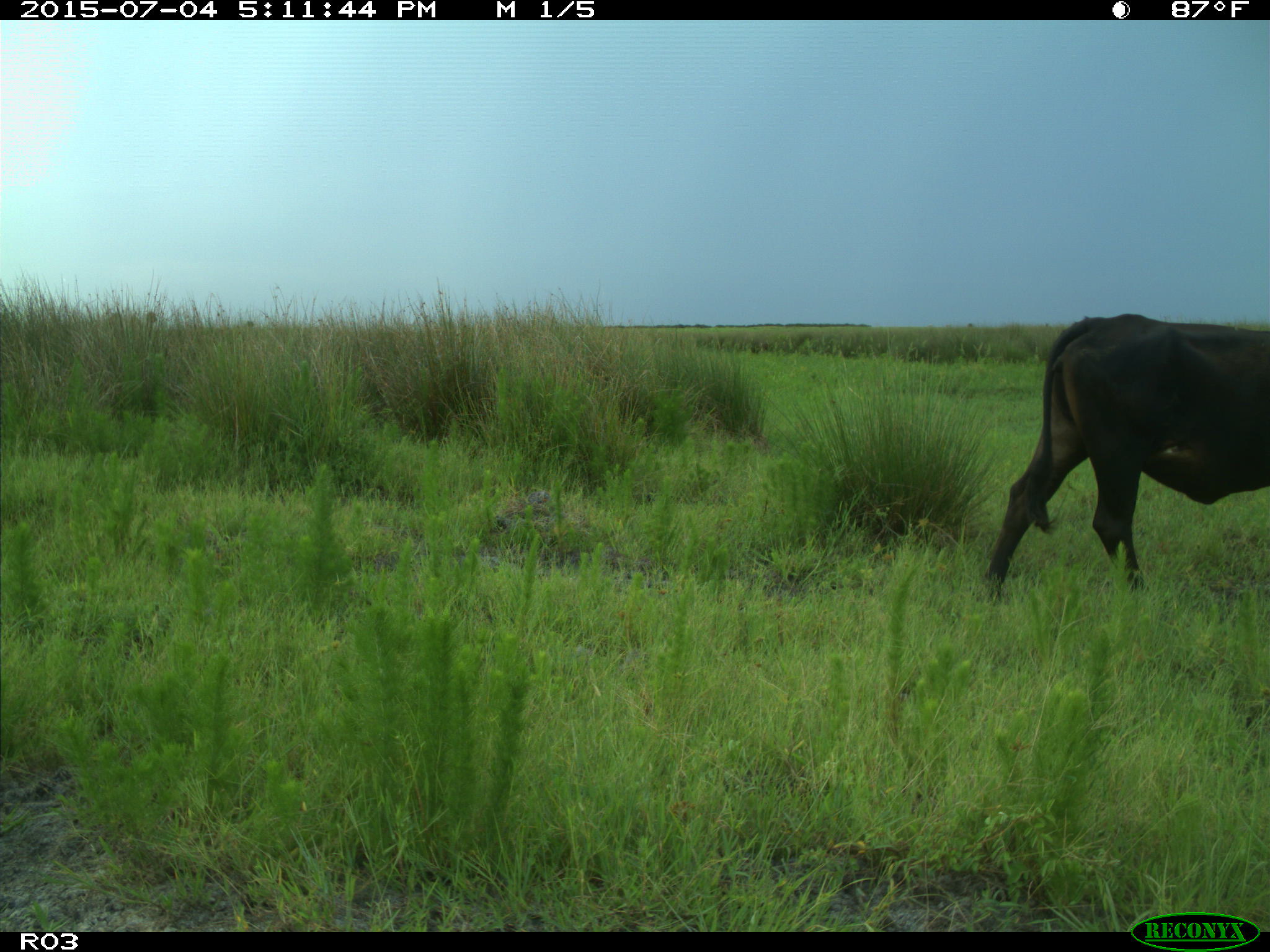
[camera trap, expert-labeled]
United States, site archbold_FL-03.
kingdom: Animalia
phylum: Chordata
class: Mammalia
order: Artiodactyla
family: Bovidae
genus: Bos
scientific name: Bos taurus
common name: domestic cow